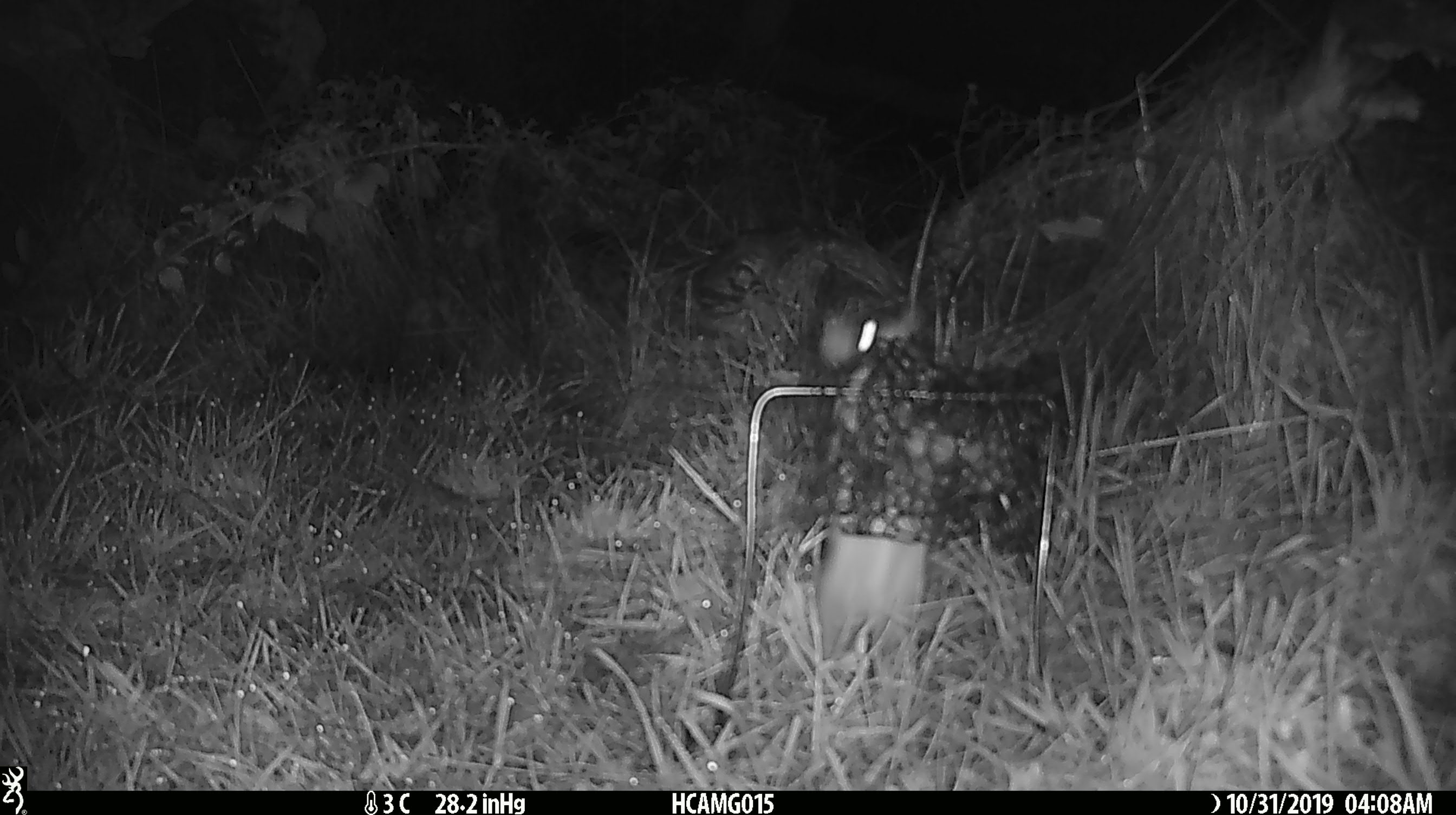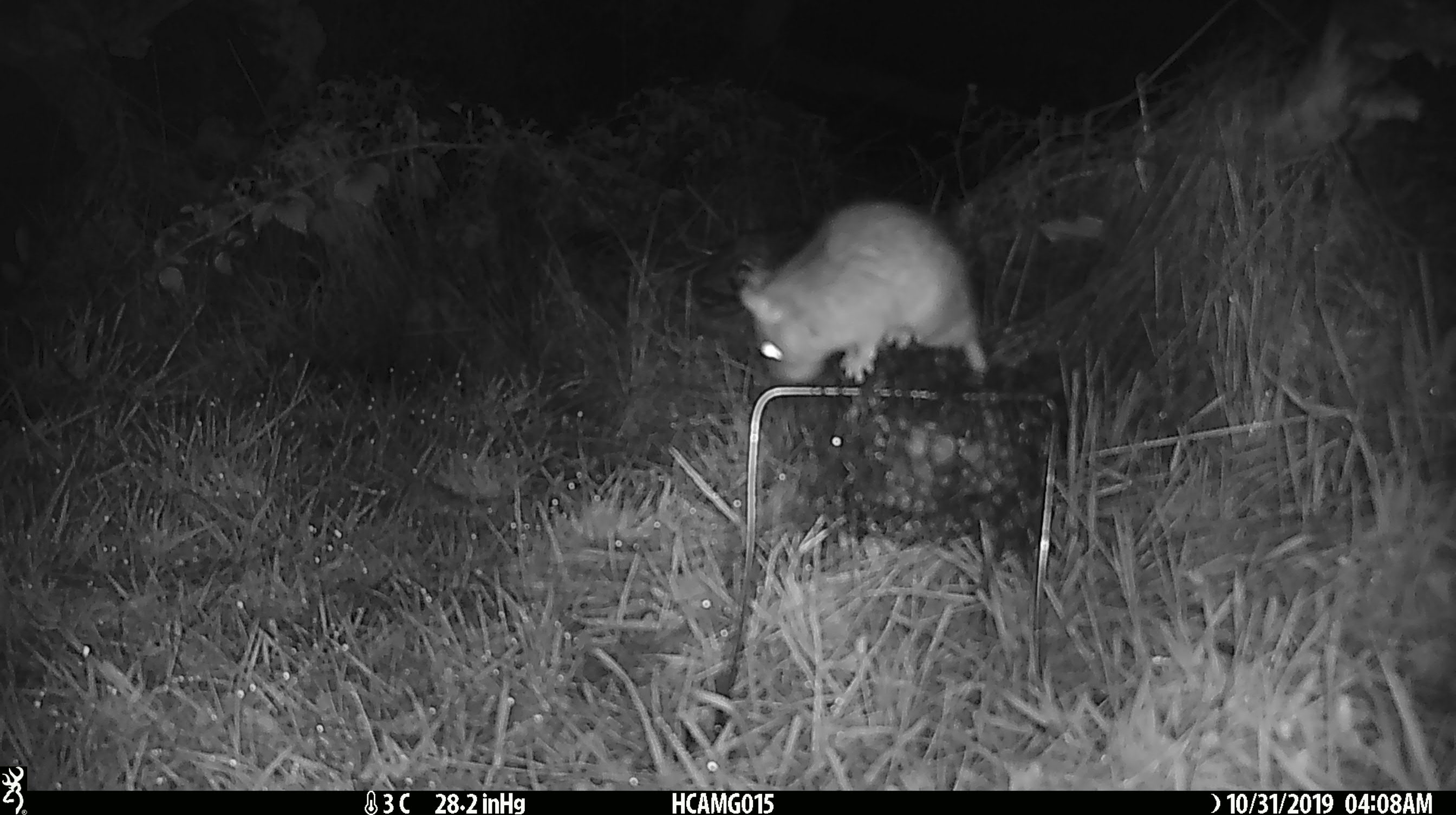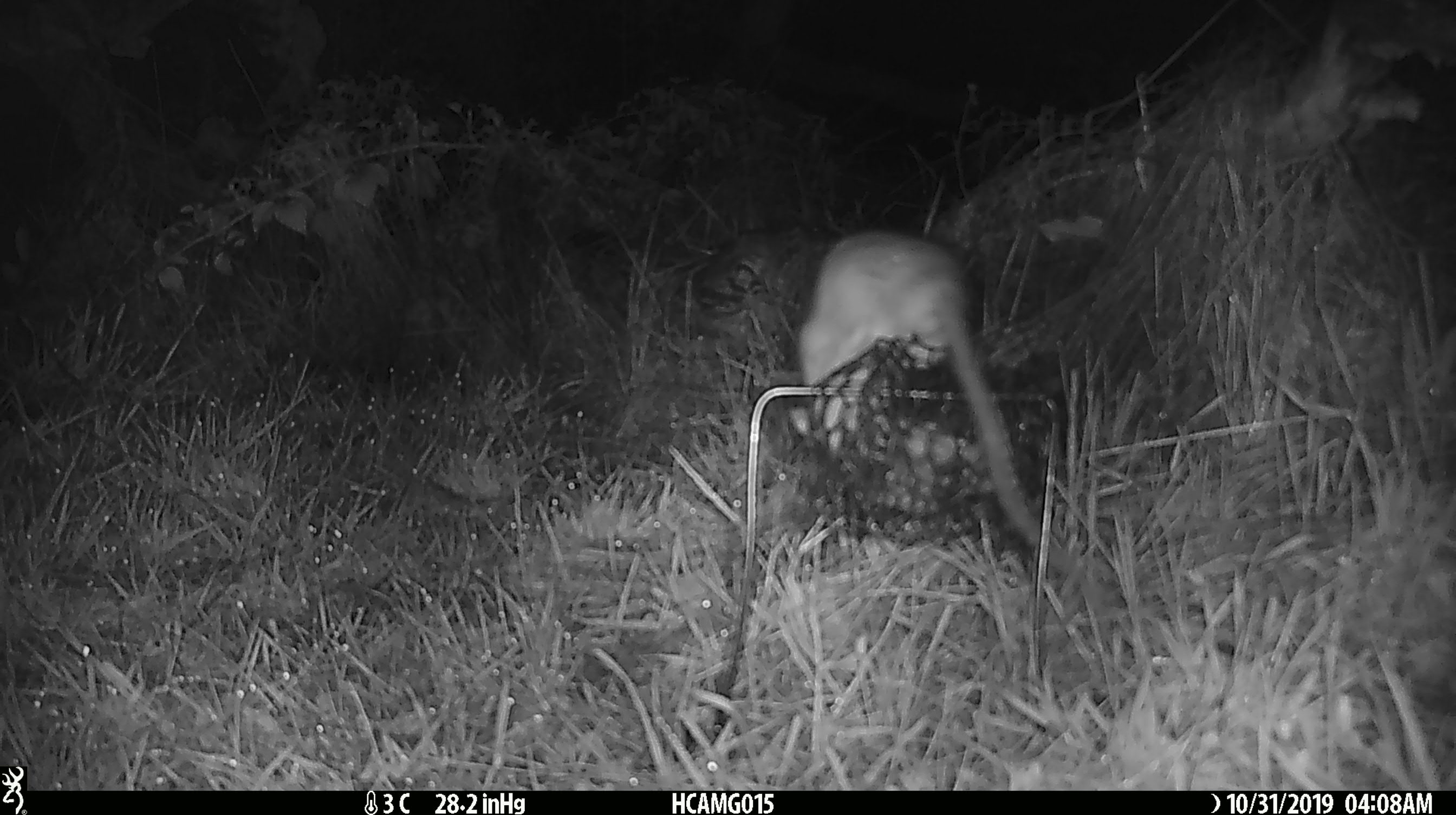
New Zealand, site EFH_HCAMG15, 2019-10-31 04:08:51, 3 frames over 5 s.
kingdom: Animalia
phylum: Chordata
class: Mammalia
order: Rodentia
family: Muridae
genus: Rattus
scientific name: Rattus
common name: rat